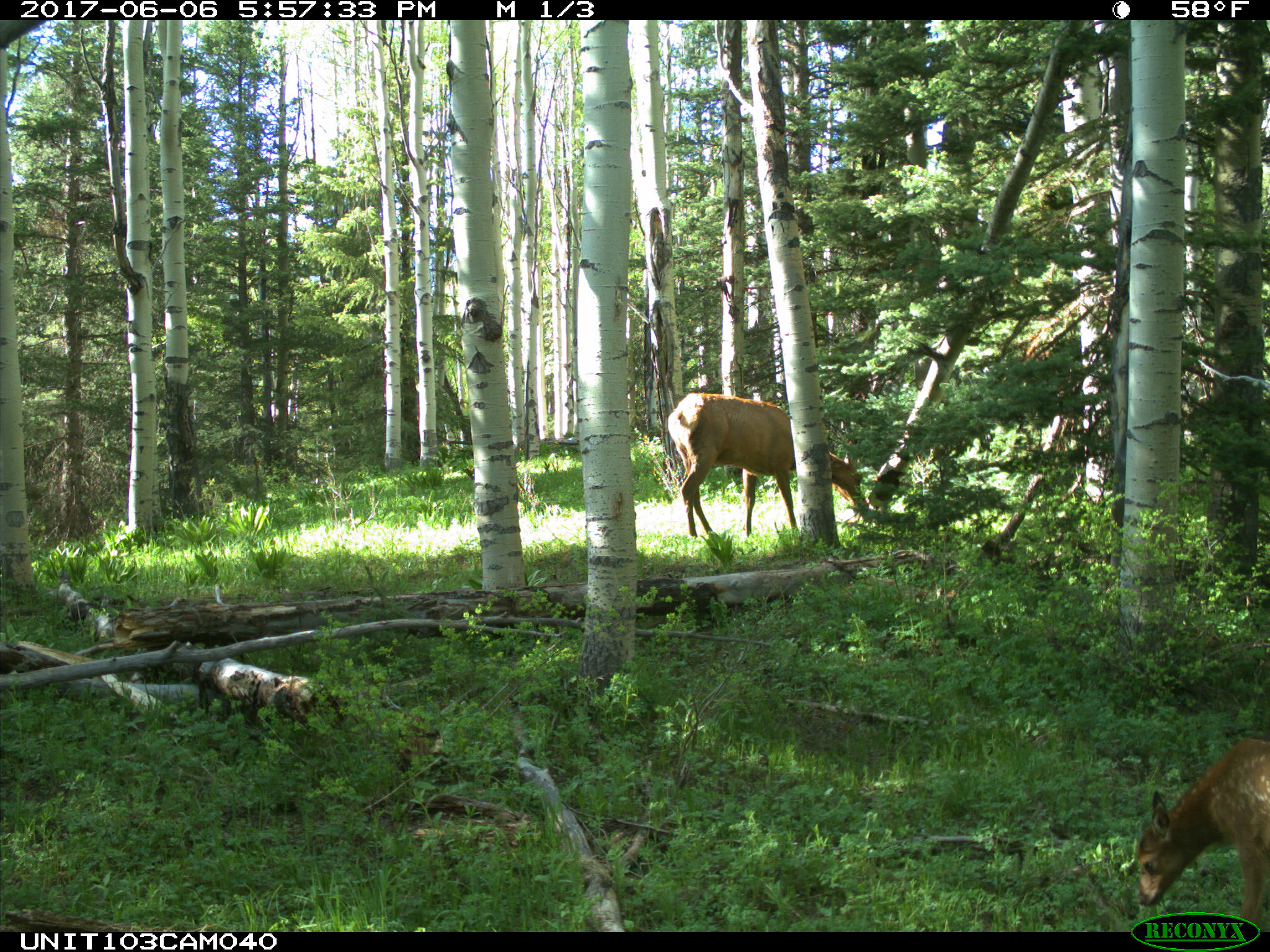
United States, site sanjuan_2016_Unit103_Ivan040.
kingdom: Animalia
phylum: Chordata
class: Mammalia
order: Artiodactyla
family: Cervidae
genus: Cervus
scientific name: Cervus elaphus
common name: red deer